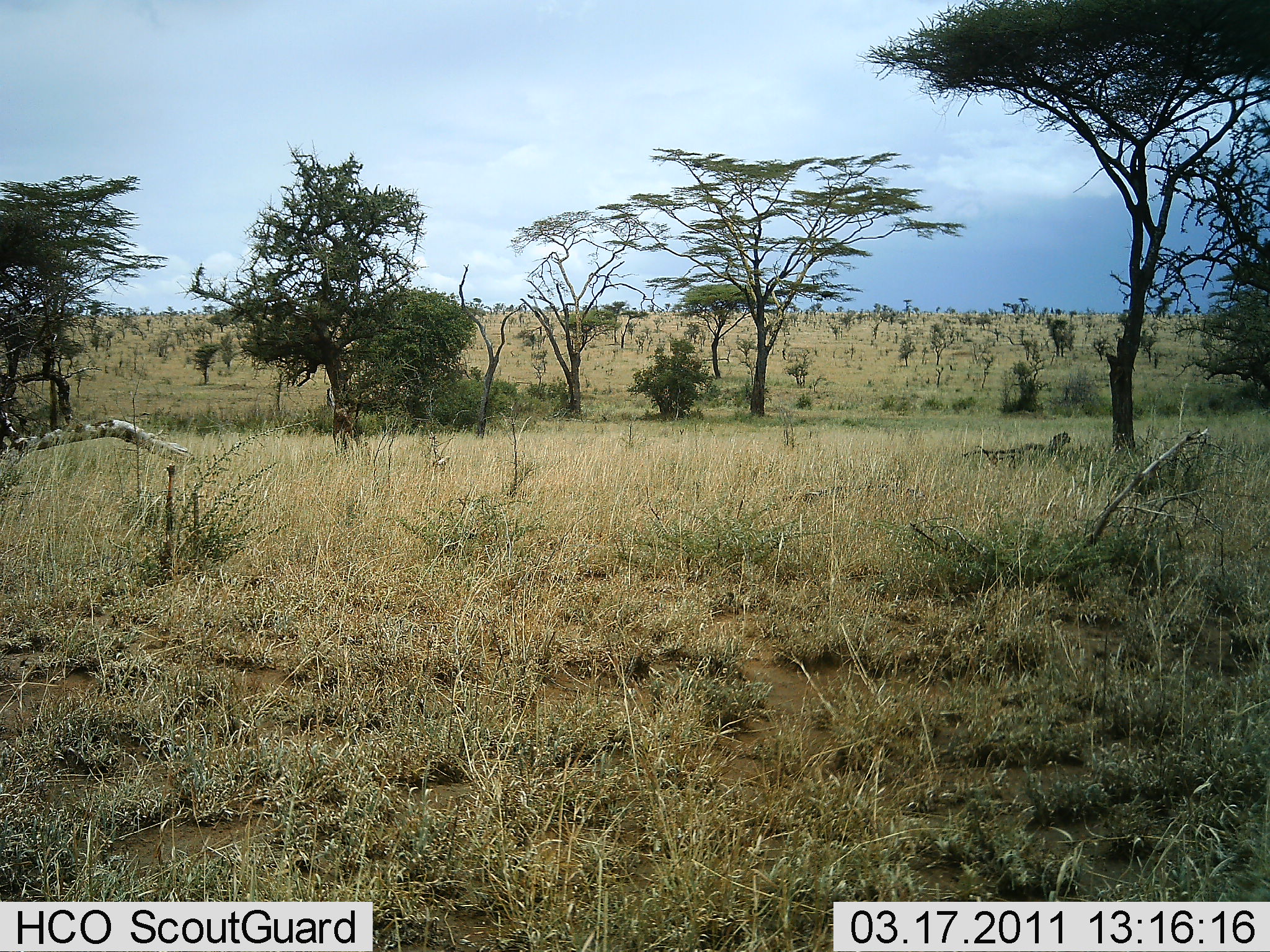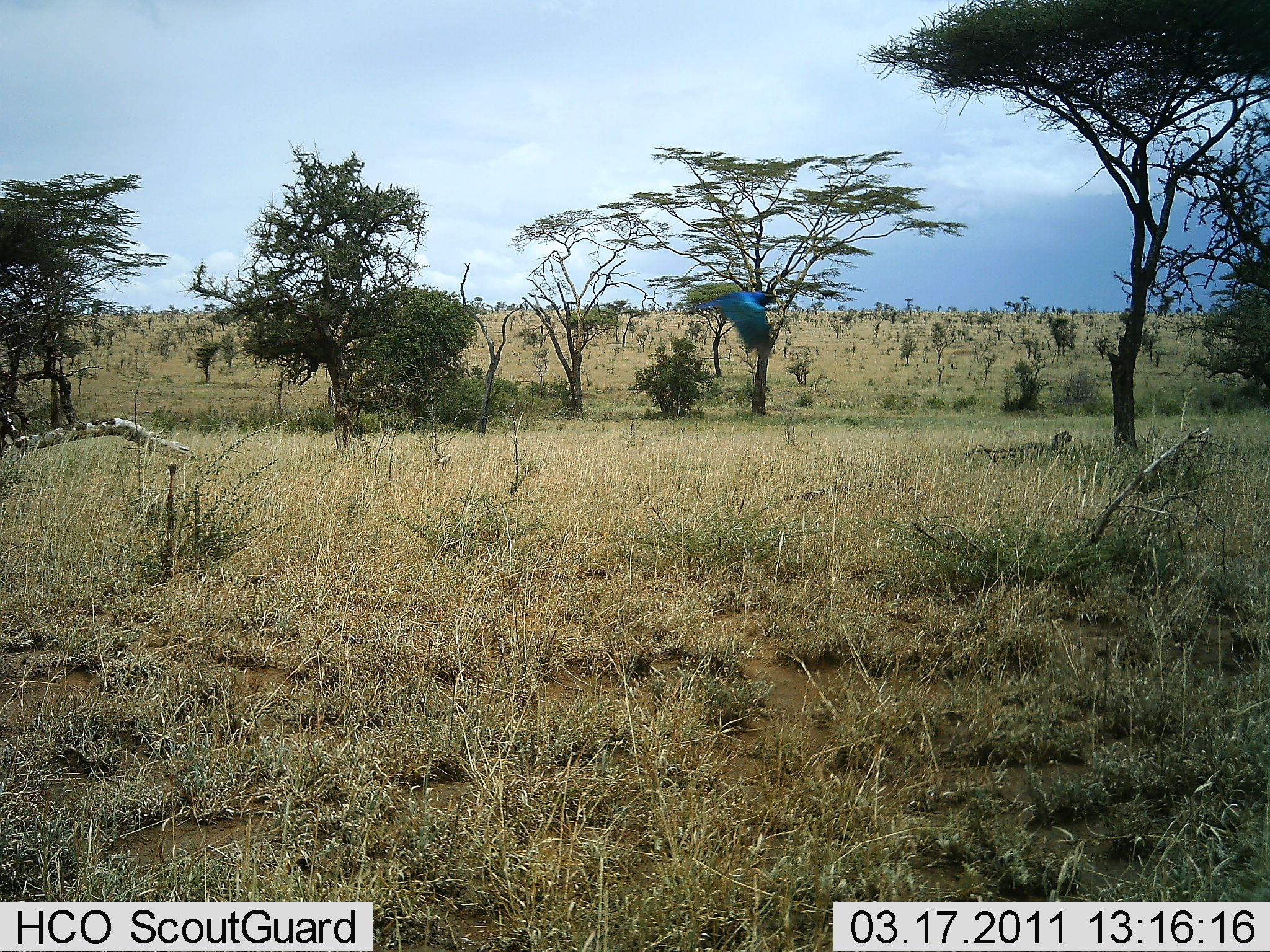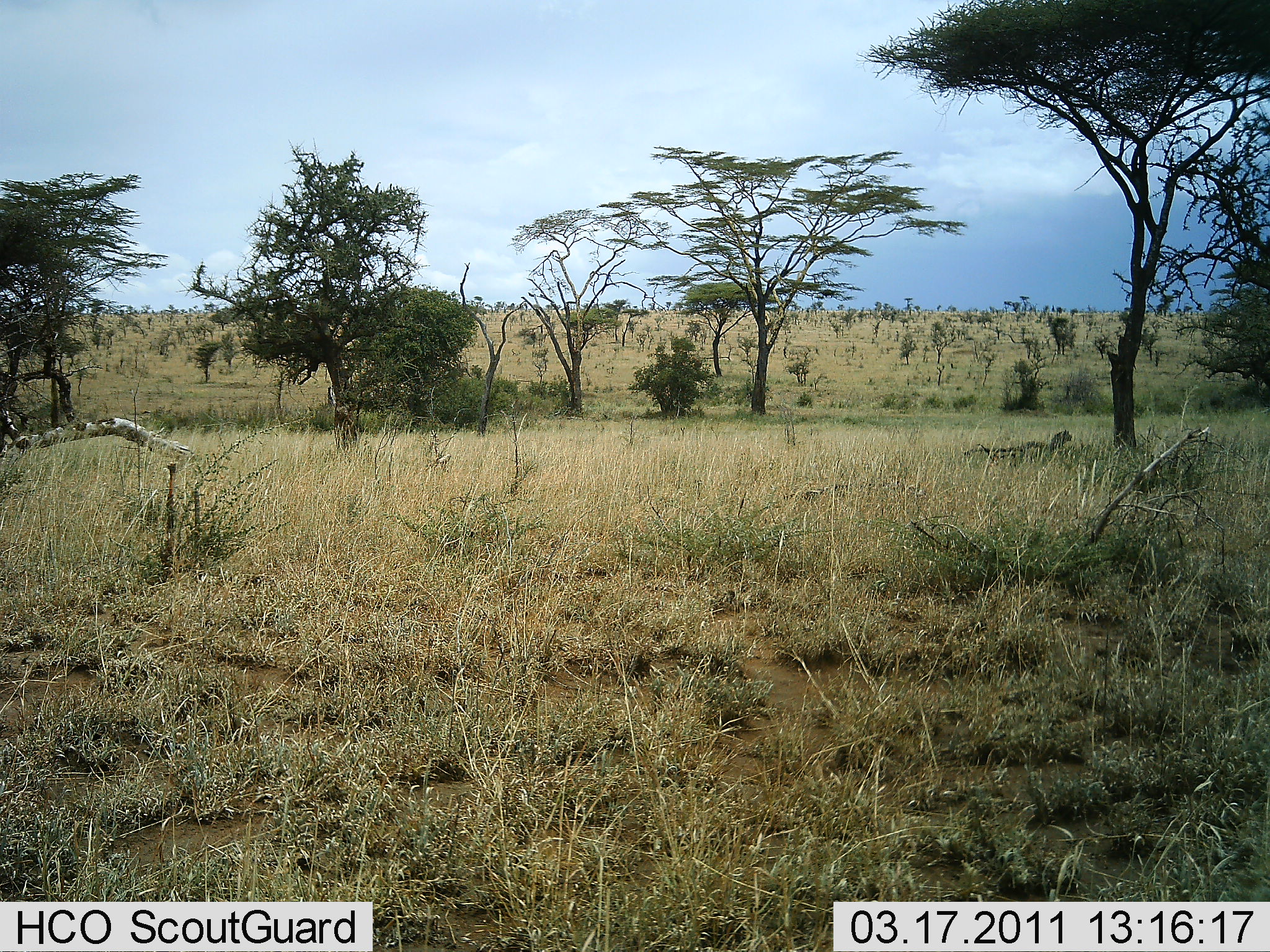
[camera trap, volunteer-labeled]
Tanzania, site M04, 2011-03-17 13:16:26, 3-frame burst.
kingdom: Animalia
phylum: Chordata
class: Aves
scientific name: Aves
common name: bird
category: otherbird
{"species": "otherbird (bird) (Aves)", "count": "1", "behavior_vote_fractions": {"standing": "0%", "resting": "0%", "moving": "100%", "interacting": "0%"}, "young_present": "0%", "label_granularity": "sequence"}